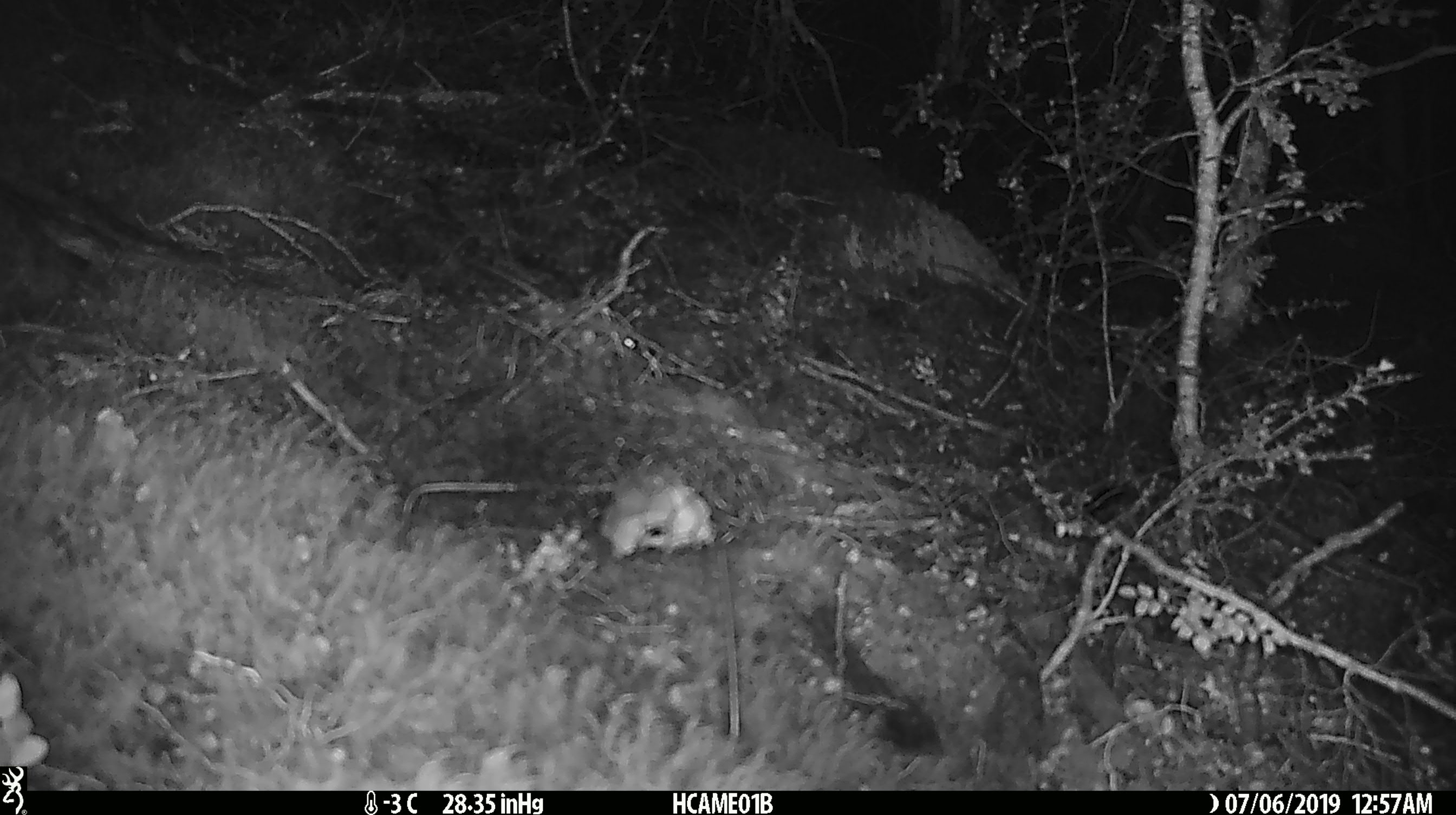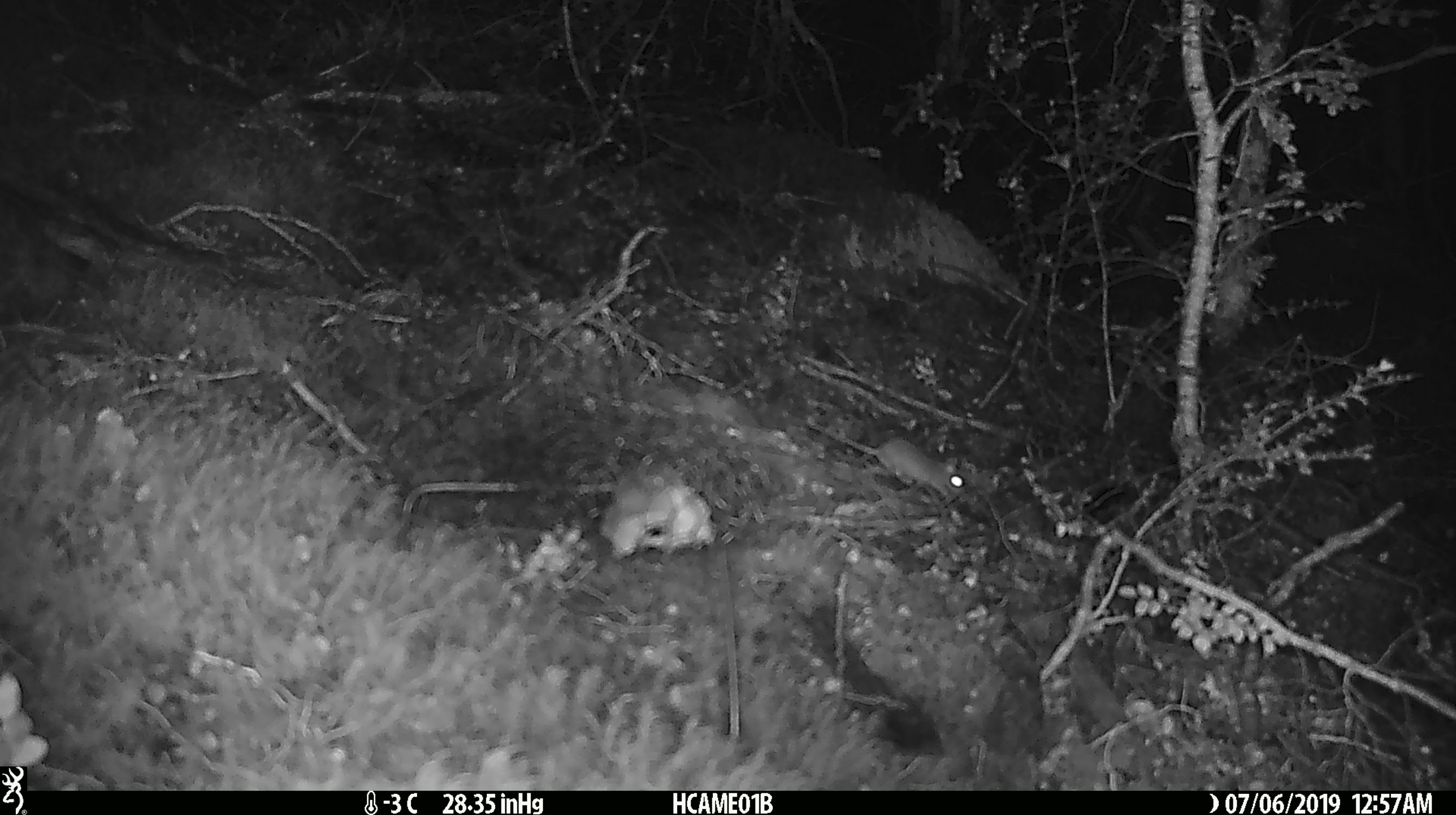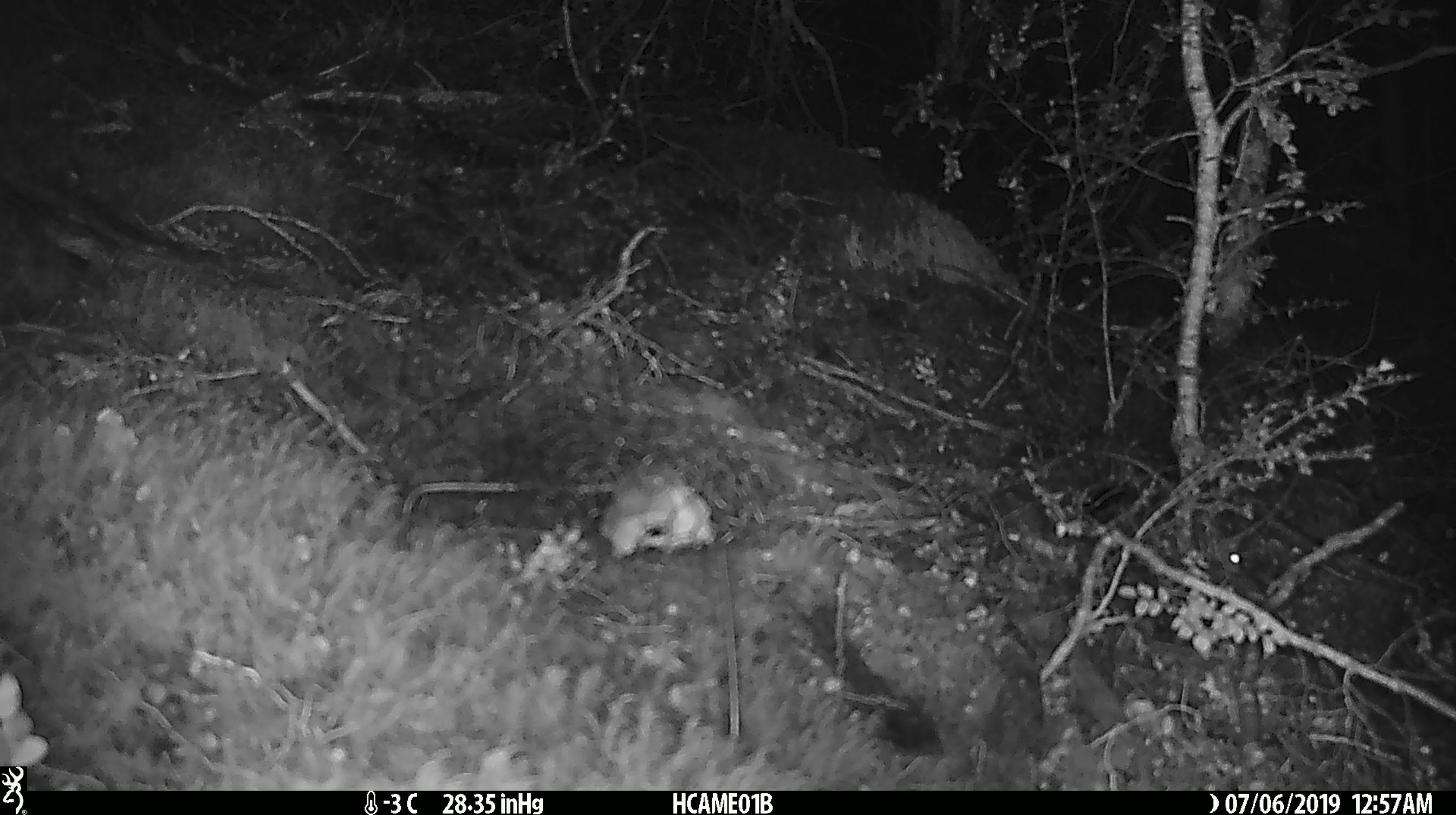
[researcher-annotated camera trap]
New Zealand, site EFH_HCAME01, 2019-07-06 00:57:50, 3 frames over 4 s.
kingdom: Animalia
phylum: Chordata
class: Mammalia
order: Rodentia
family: Muridae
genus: Mus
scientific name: Mus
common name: mouse